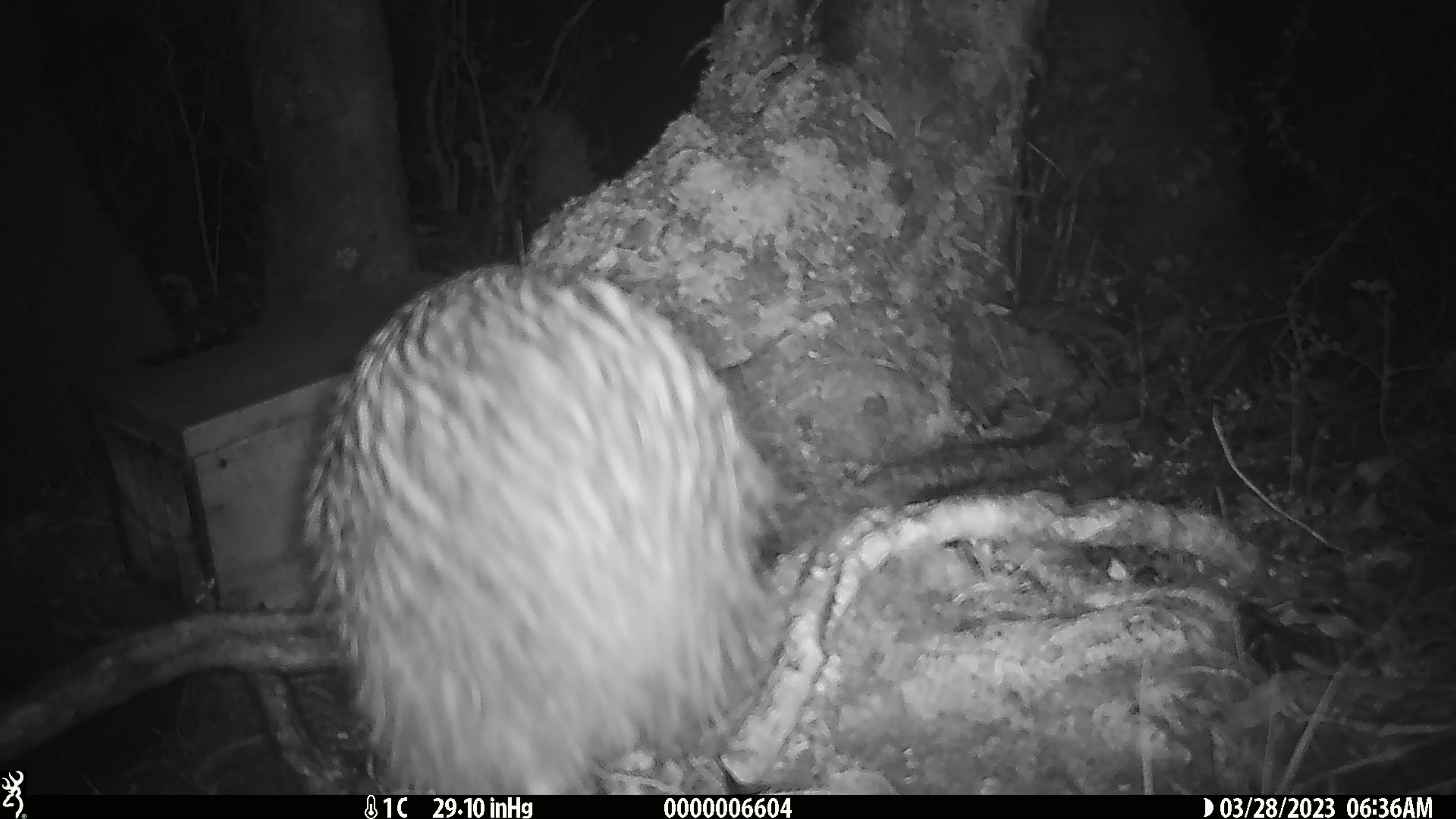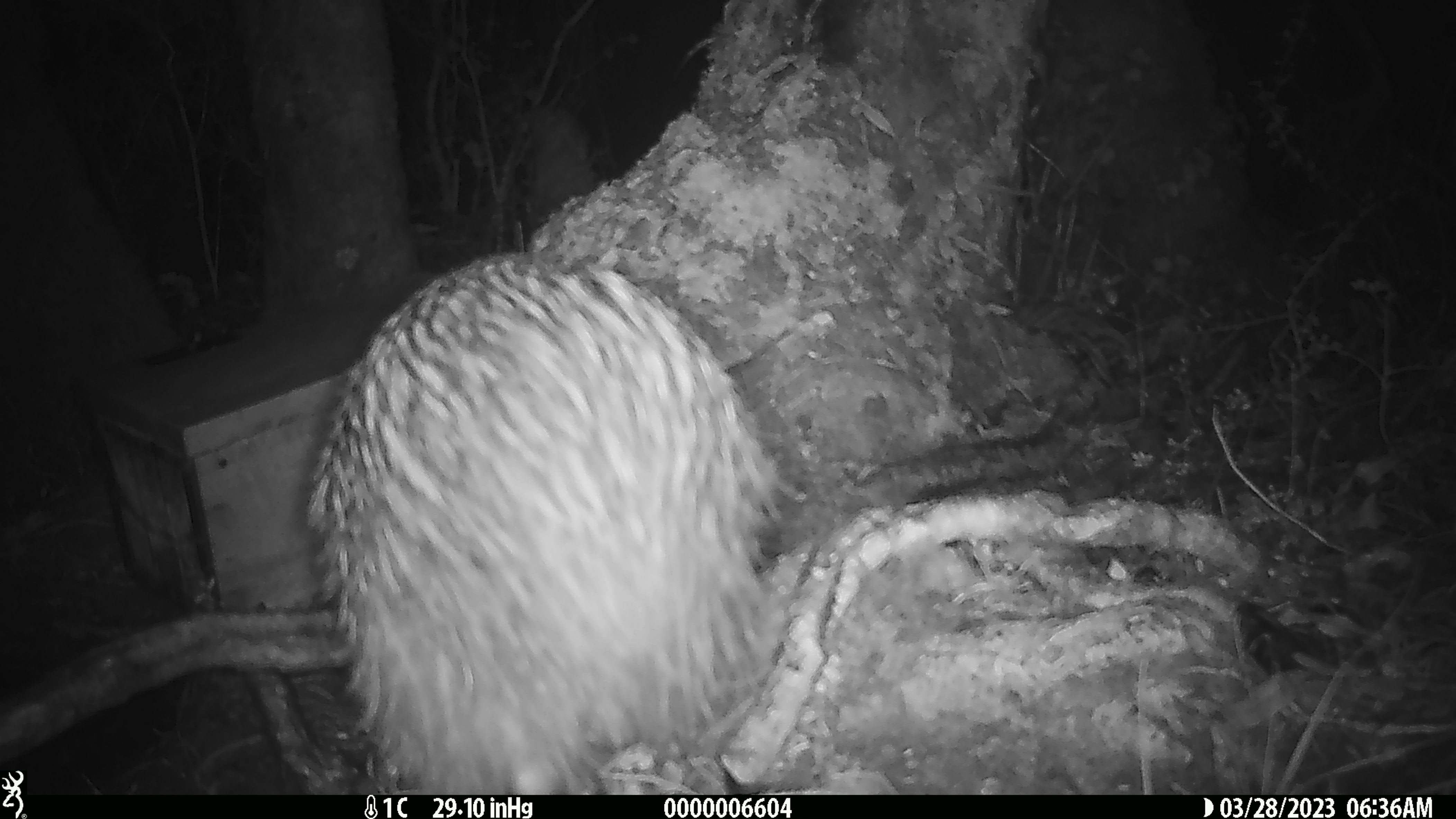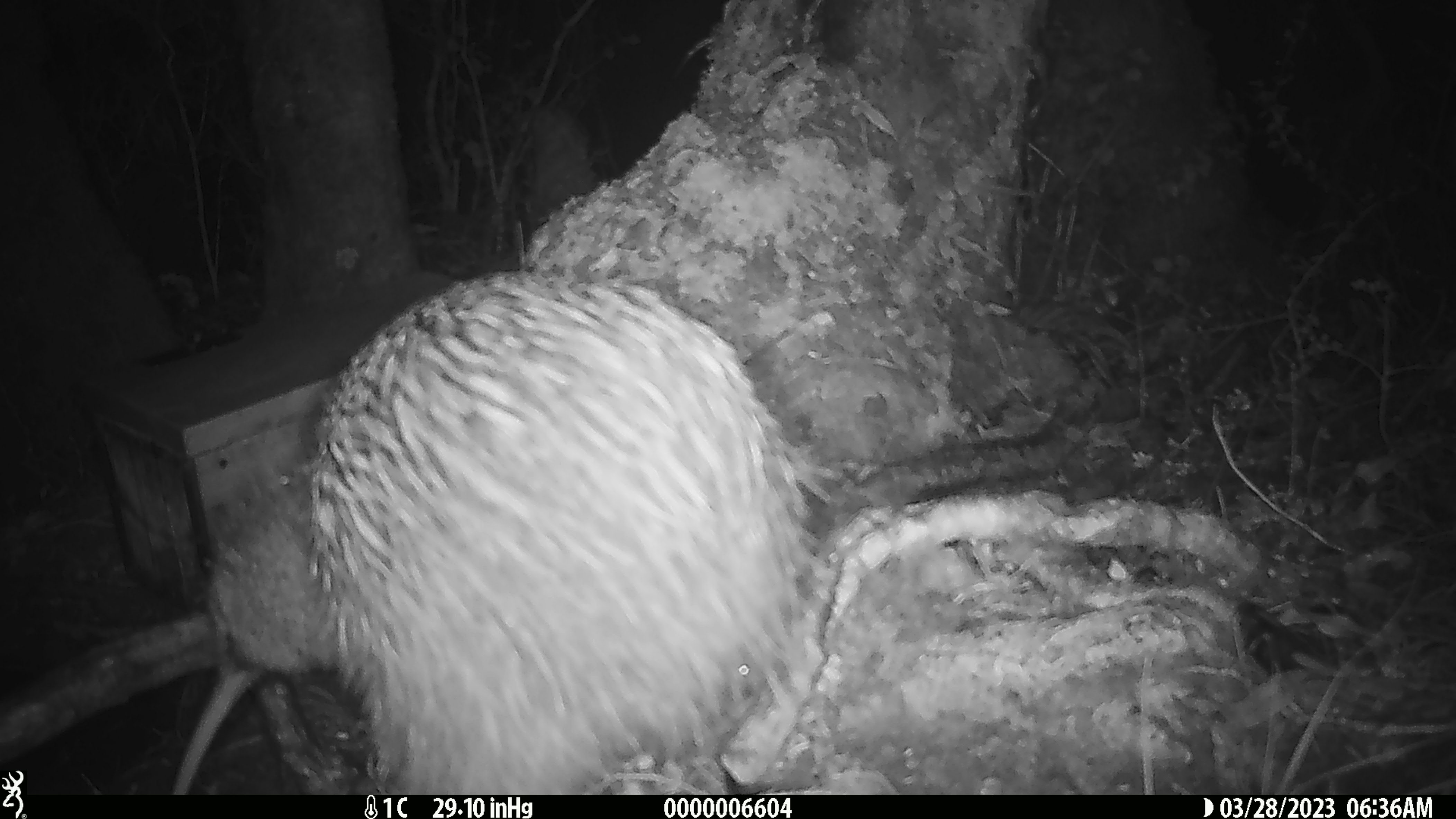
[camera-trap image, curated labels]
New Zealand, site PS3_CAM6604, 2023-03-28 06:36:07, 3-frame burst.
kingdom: Animalia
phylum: Chordata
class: Aves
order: Apterygiformes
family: Apterygidae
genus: Apteryx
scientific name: Apteryx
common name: kiwi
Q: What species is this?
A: Kiwi (Apteryx).